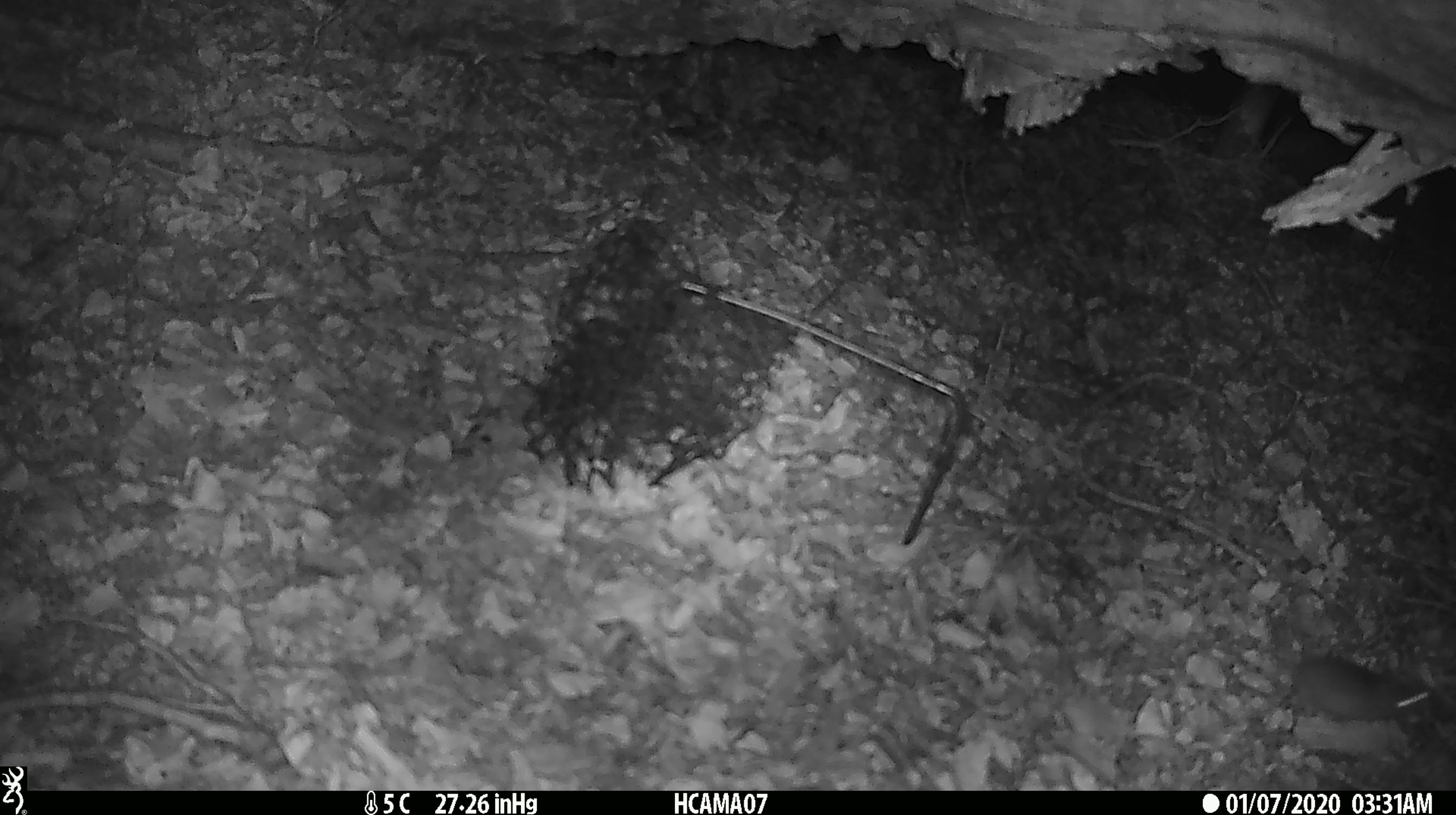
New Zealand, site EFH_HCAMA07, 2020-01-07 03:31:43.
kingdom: Animalia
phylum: Chordata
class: Mammalia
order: Rodentia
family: Muridae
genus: Mus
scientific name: Mus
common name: mouse